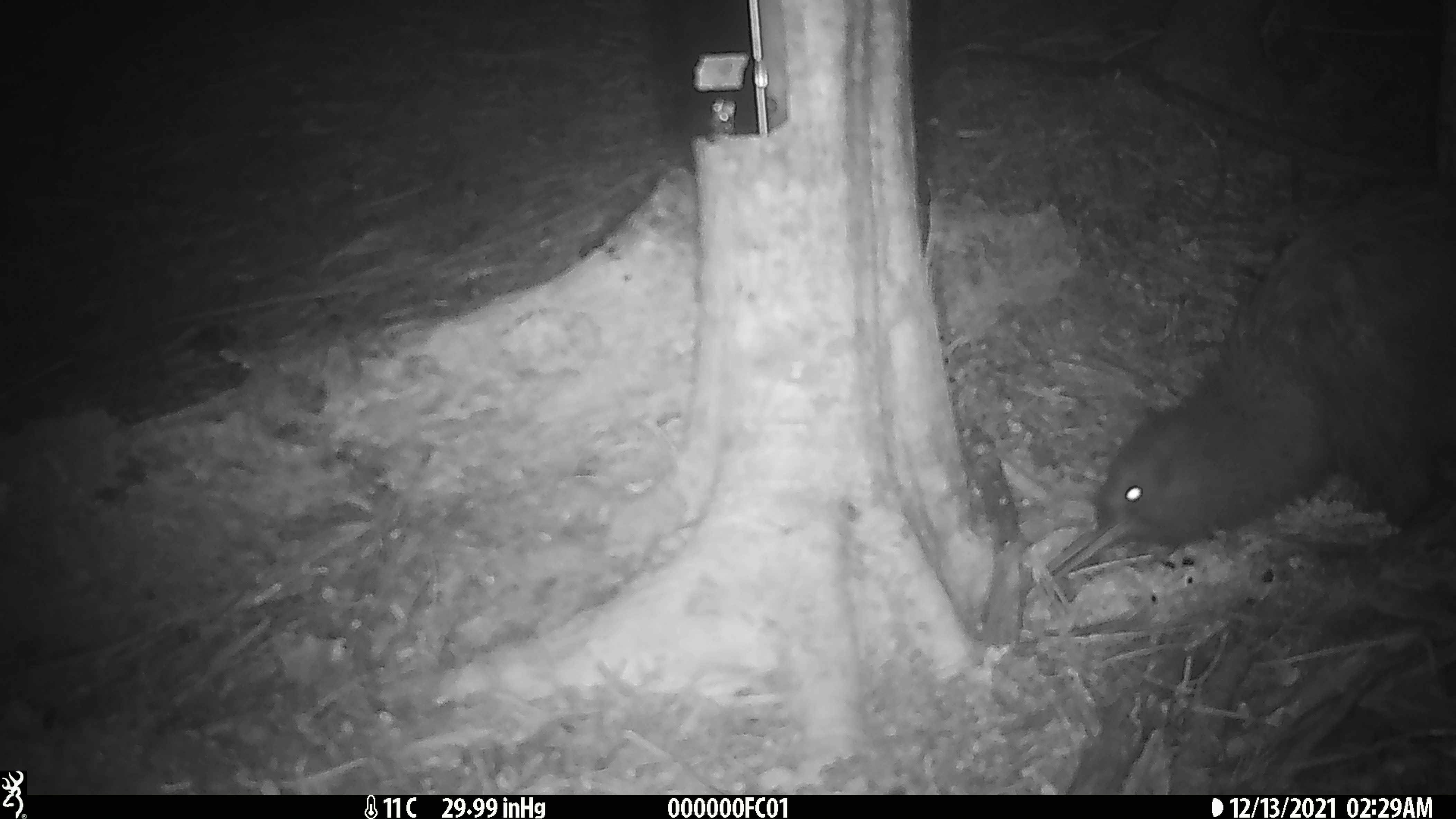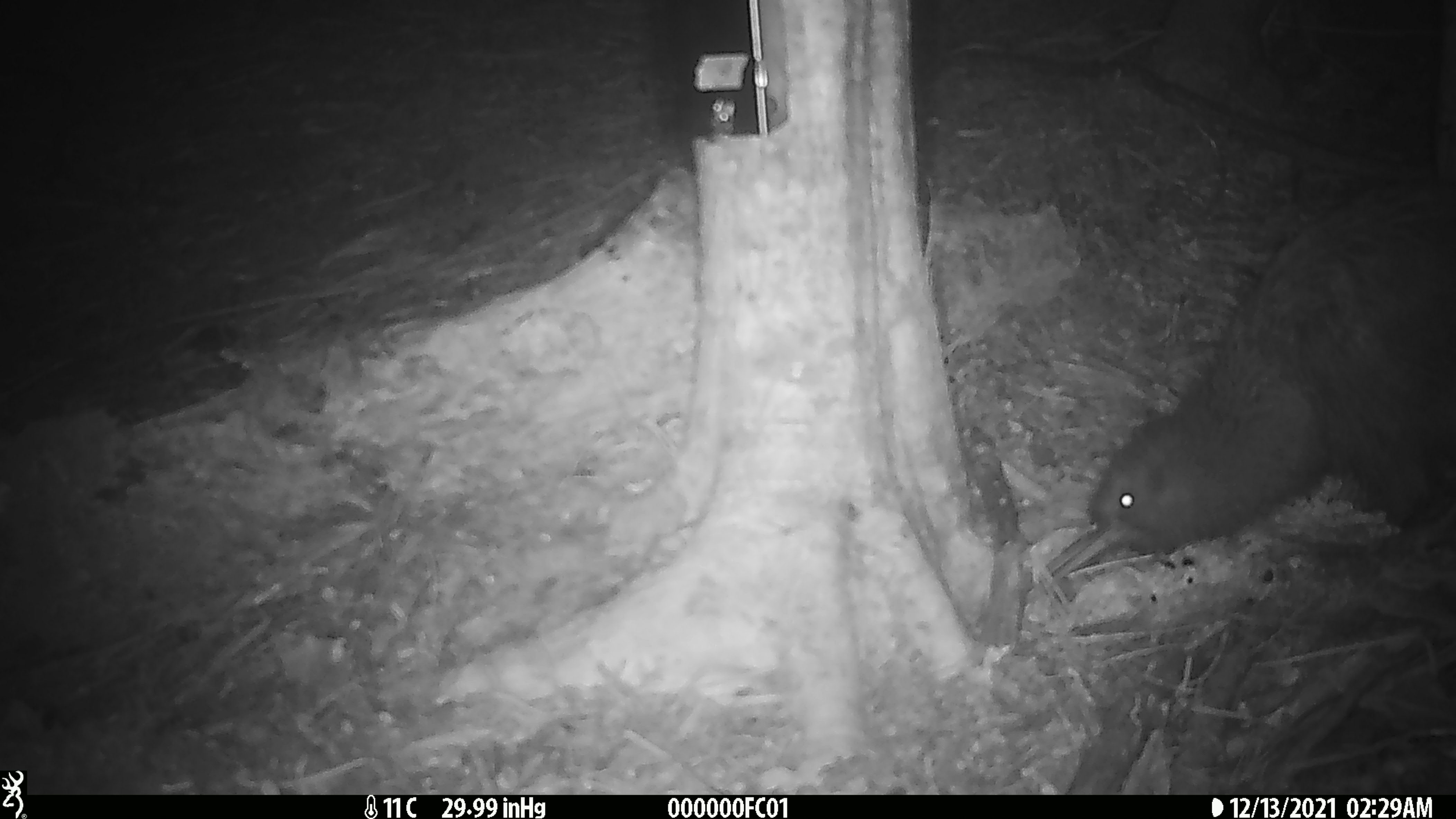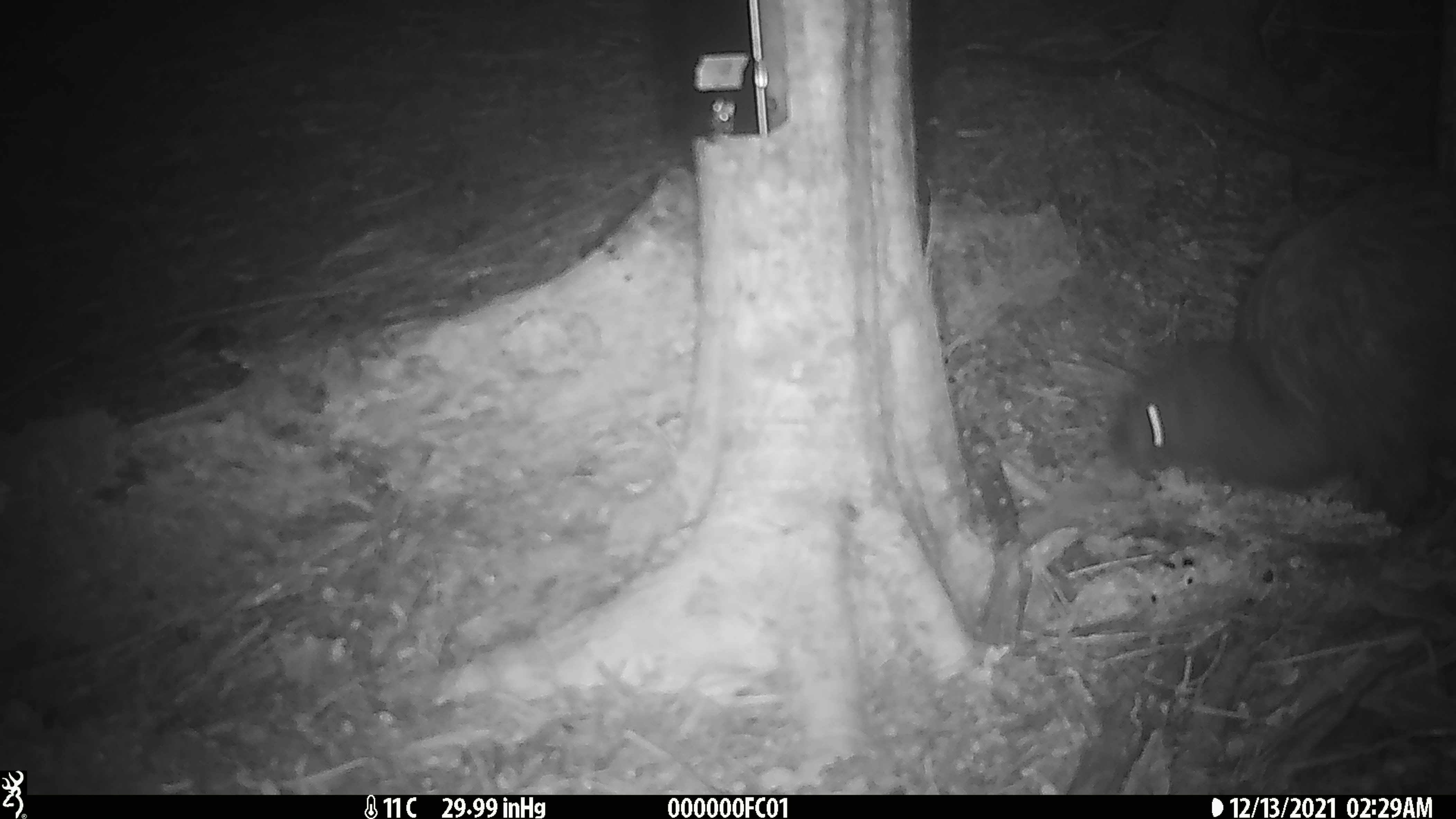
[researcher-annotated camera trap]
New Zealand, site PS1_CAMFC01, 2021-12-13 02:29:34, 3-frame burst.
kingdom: Animalia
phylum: Chordata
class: Aves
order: Apterygiformes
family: Apterygidae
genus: Apteryx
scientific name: Apteryx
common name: kiwi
Kiwi (Apteryx).